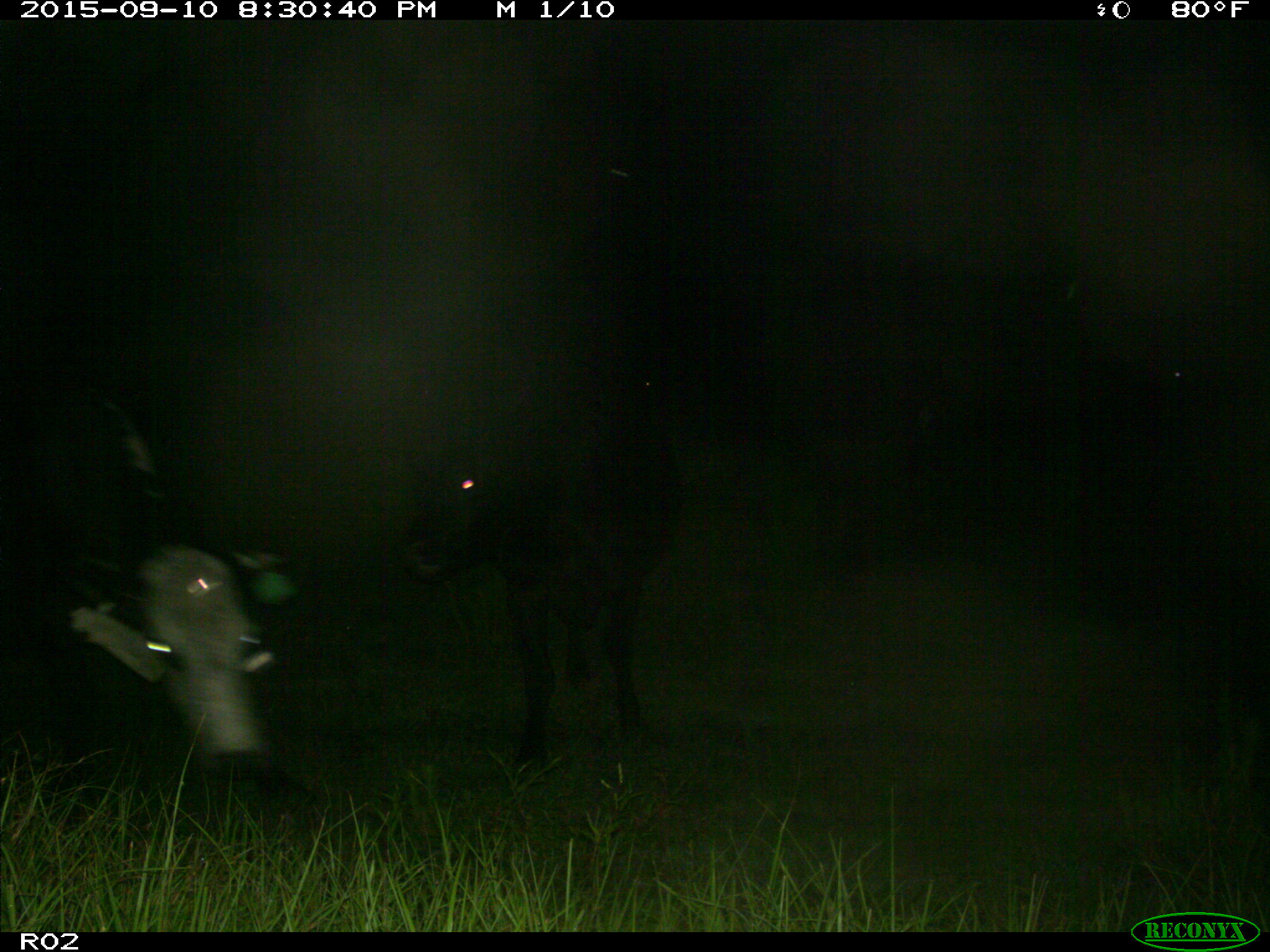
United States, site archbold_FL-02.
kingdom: Animalia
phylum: Chordata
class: Mammalia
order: Artiodactyla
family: Bovidae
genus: Bos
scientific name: Bos taurus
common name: domestic cow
Bos taurus (domestic cow).